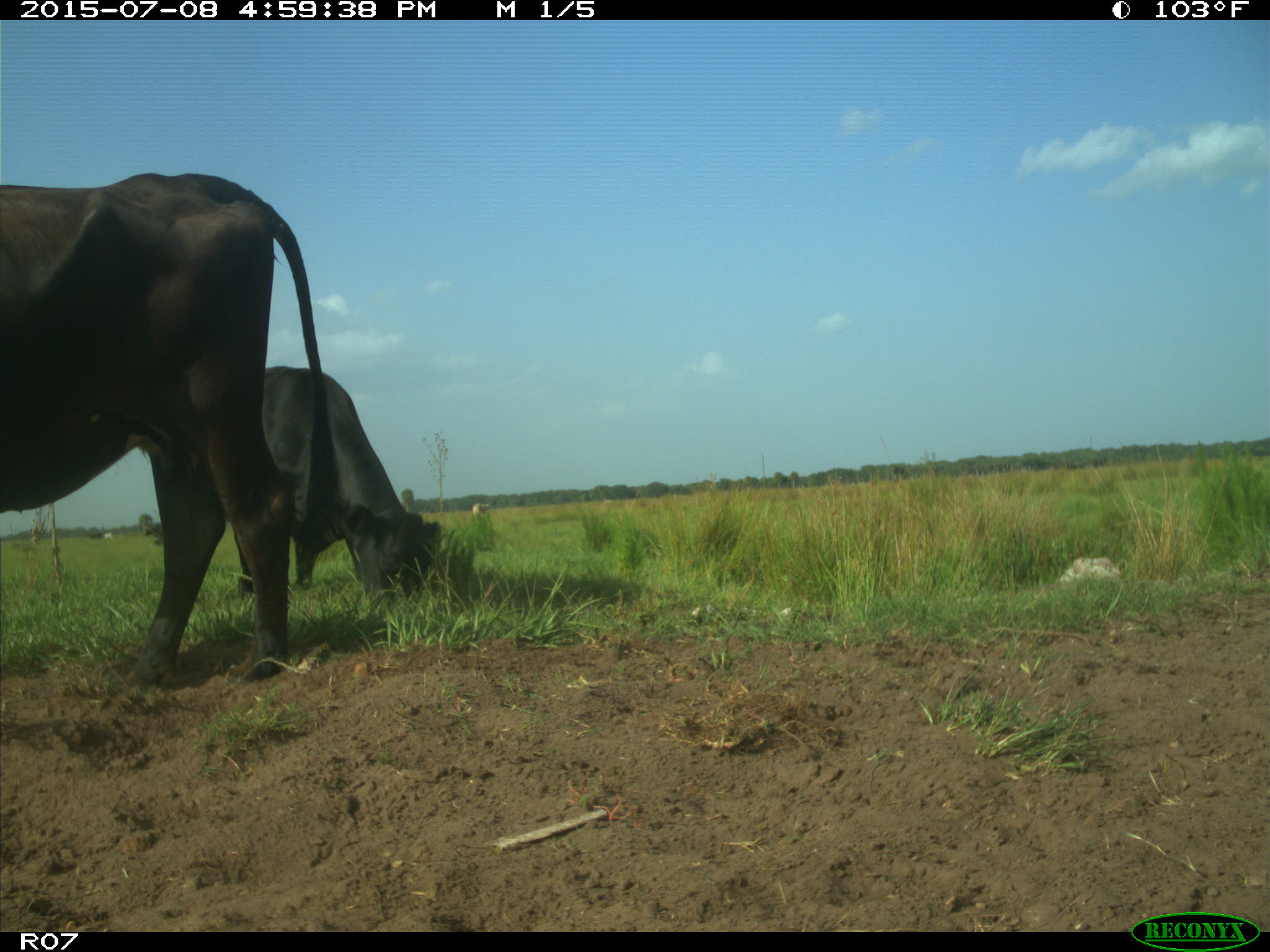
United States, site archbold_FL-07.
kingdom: Animalia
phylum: Chordata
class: Mammalia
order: Artiodactyla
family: Bovidae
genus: Bos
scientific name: Bos taurus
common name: domestic cow